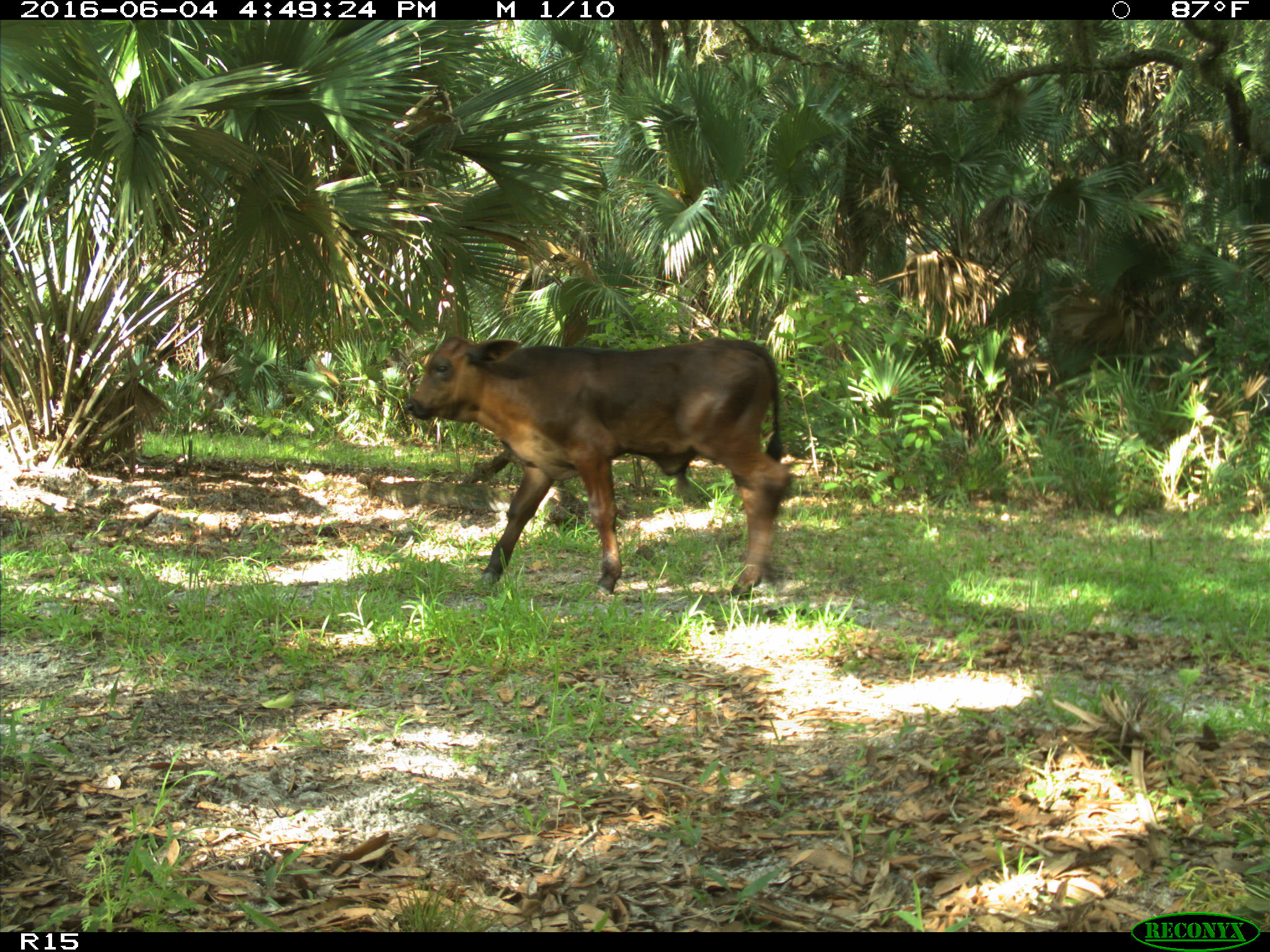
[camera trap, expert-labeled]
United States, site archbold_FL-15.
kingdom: Animalia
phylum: Chordata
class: Mammalia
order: Artiodactyla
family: Bovidae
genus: Bos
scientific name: Bos taurus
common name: domestic cow